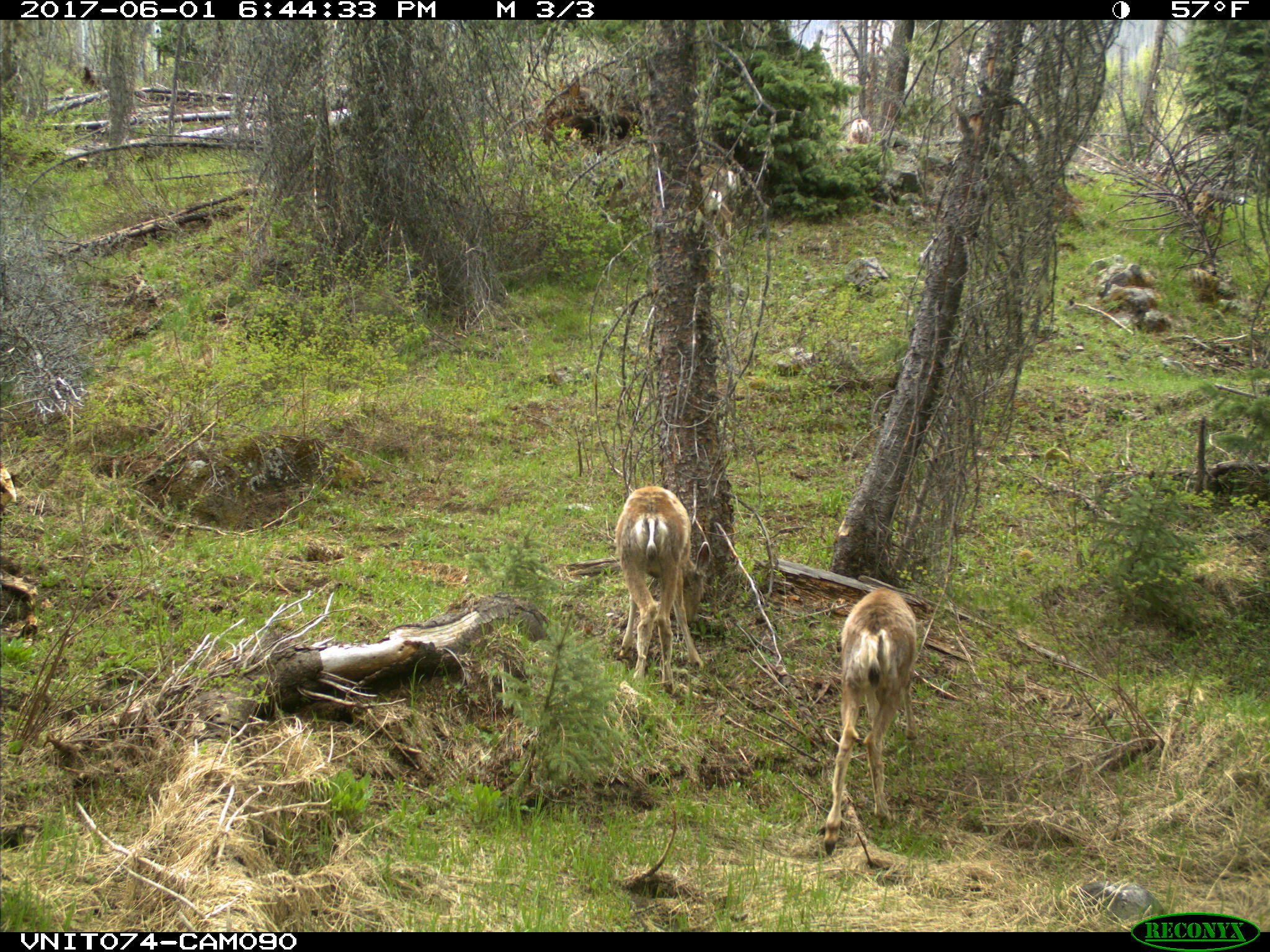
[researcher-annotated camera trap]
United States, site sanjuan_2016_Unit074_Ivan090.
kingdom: Animalia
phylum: Chordata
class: Mammalia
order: Artiodactyla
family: Cervidae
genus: Odocoileus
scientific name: Odocoileus hemionus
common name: mule deer